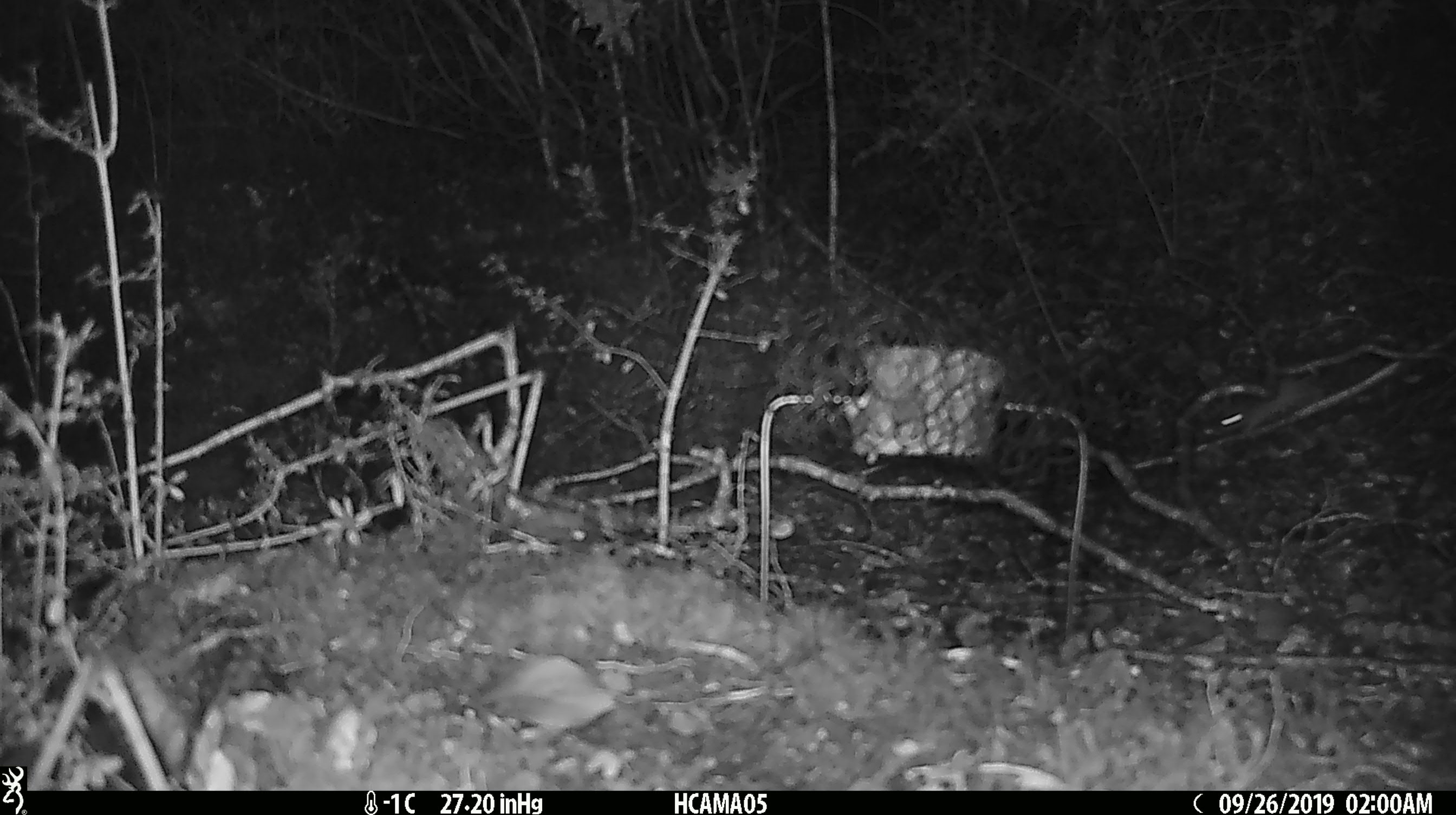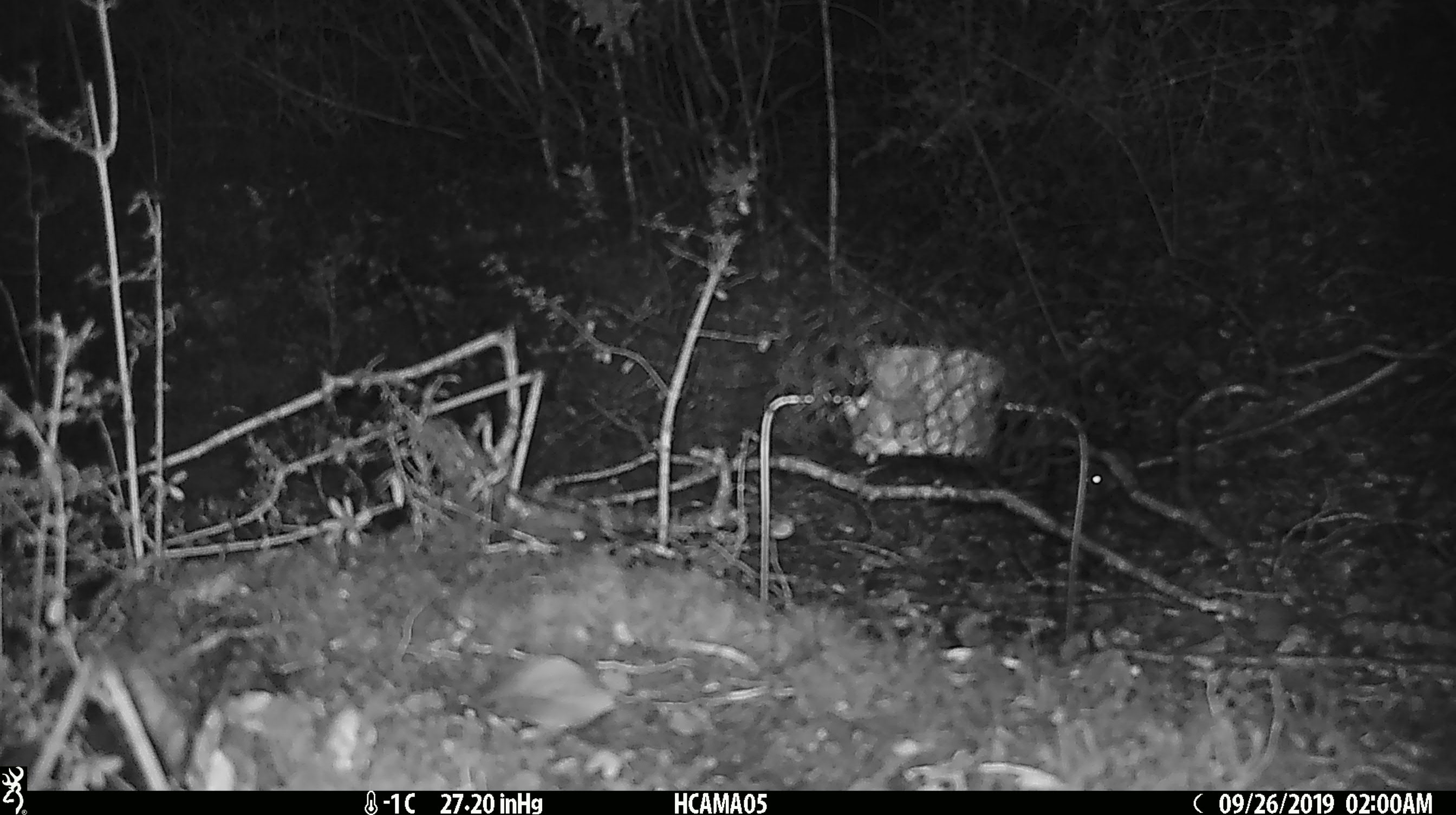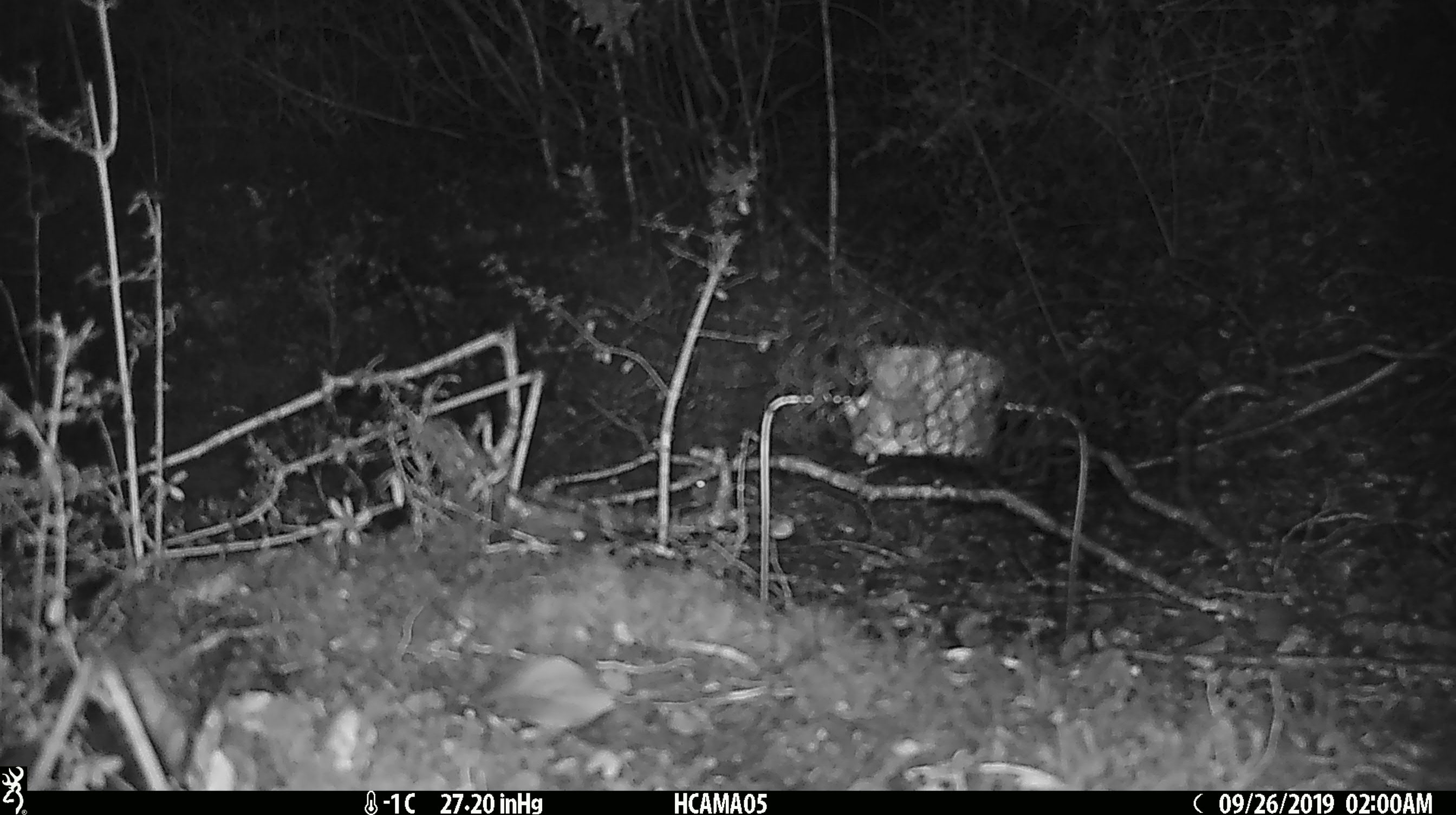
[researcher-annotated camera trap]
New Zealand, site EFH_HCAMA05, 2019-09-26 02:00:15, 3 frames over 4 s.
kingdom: Animalia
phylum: Chordata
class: Mammalia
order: Rodentia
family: Muridae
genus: Mus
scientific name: Mus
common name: mouse